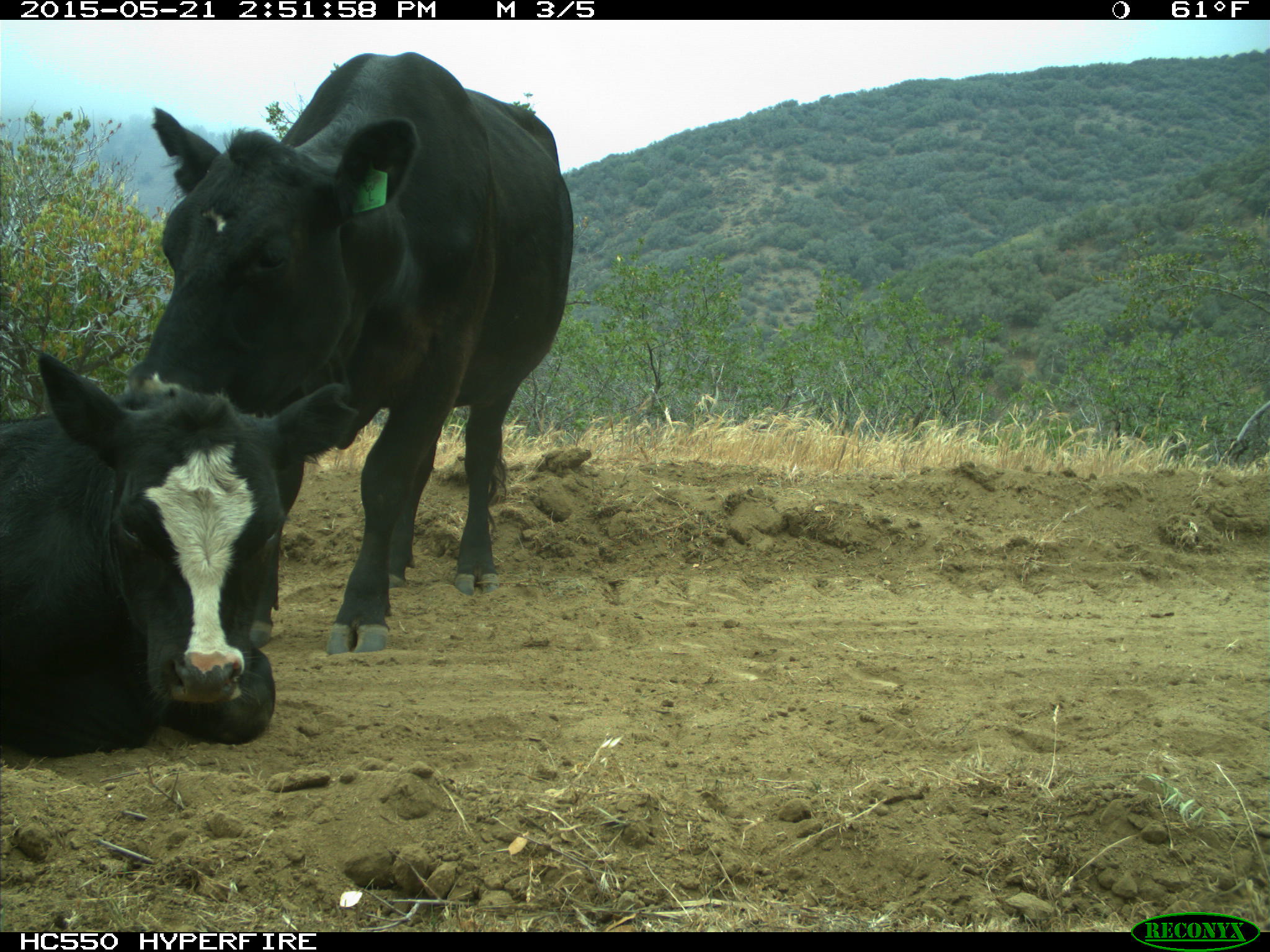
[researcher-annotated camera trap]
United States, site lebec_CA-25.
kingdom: Animalia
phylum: Chordata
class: Mammalia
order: Artiodactyla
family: Bovidae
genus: Bos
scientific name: Bos taurus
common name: domestic cow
Bos taurus (domestic cow).